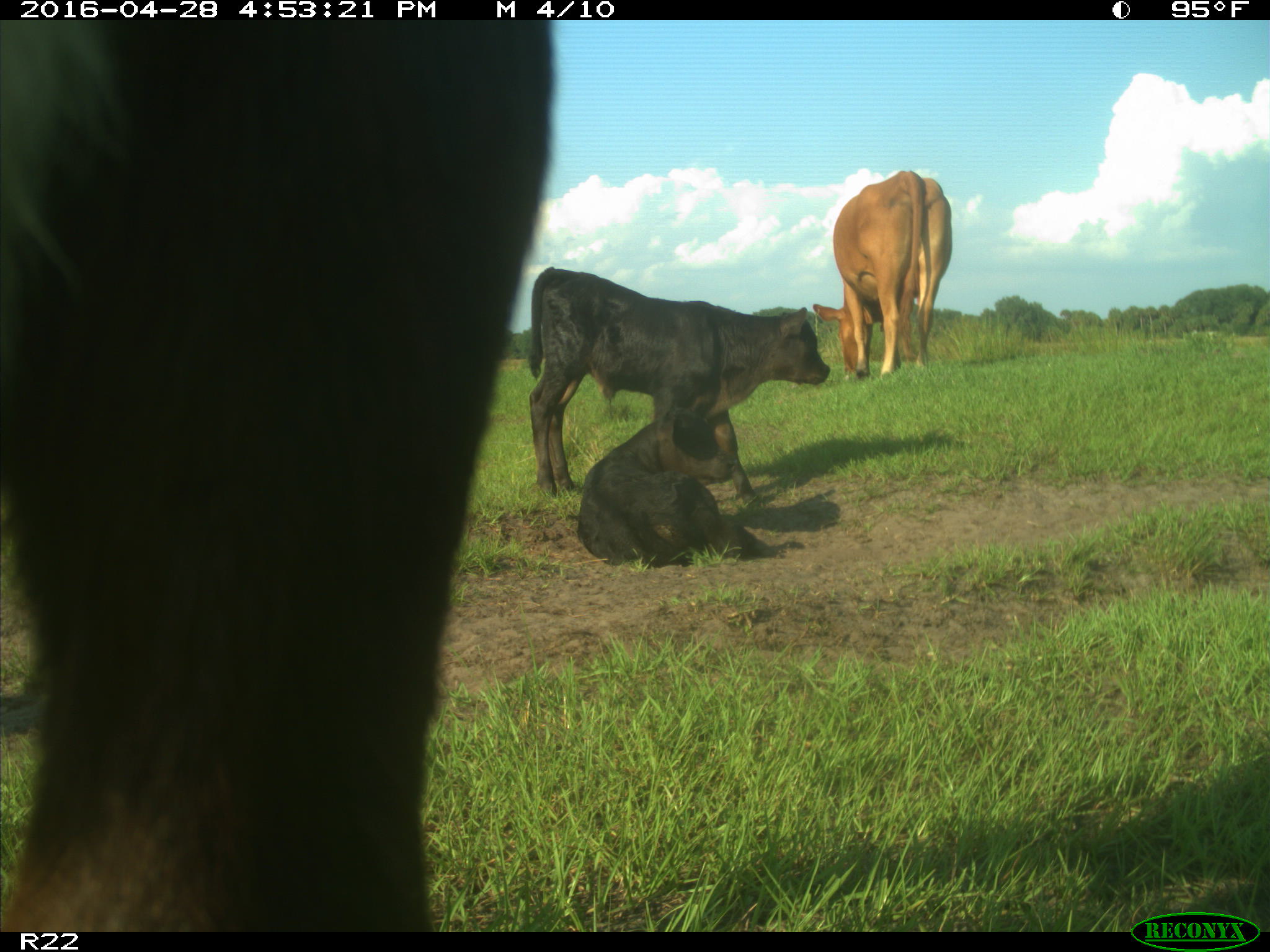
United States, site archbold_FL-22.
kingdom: Animalia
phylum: Chordata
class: Mammalia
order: Artiodactyla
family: Bovidae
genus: Bos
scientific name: Bos taurus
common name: domestic cow